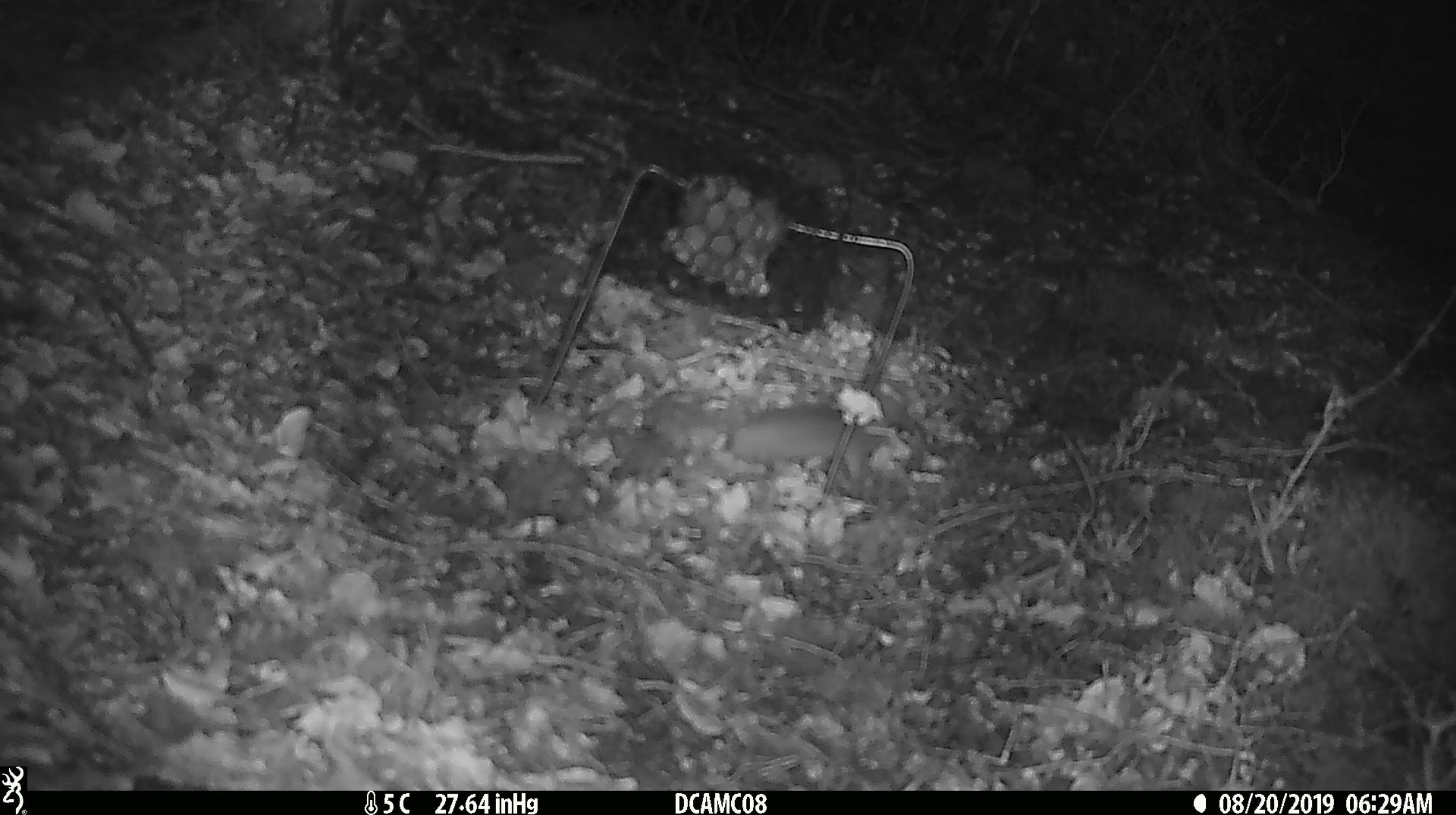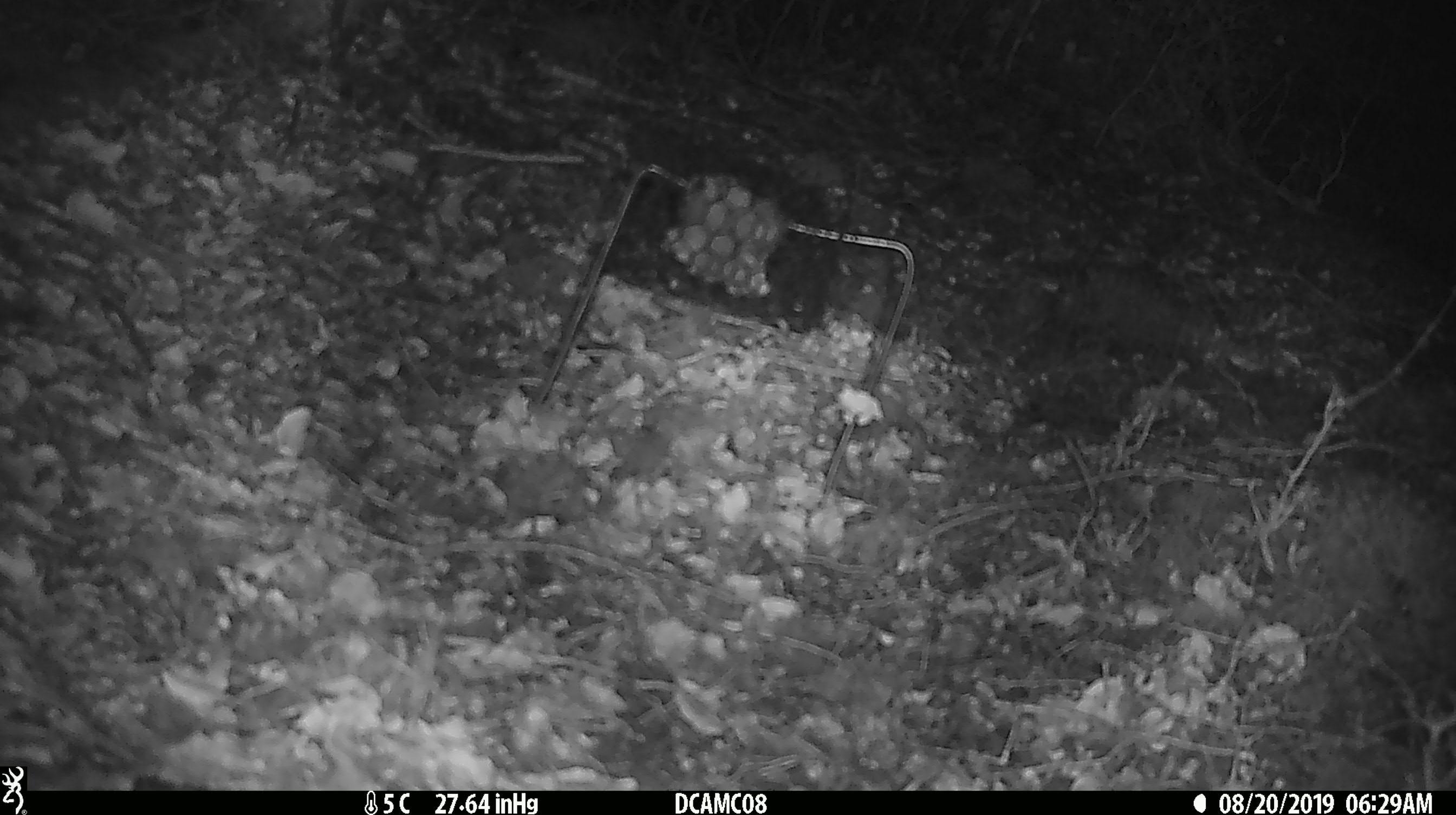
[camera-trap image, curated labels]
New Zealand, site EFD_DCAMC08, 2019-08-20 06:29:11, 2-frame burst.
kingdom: Animalia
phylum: Chordata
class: Mammalia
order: Rodentia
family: Muridae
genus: Mus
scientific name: Mus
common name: mouse